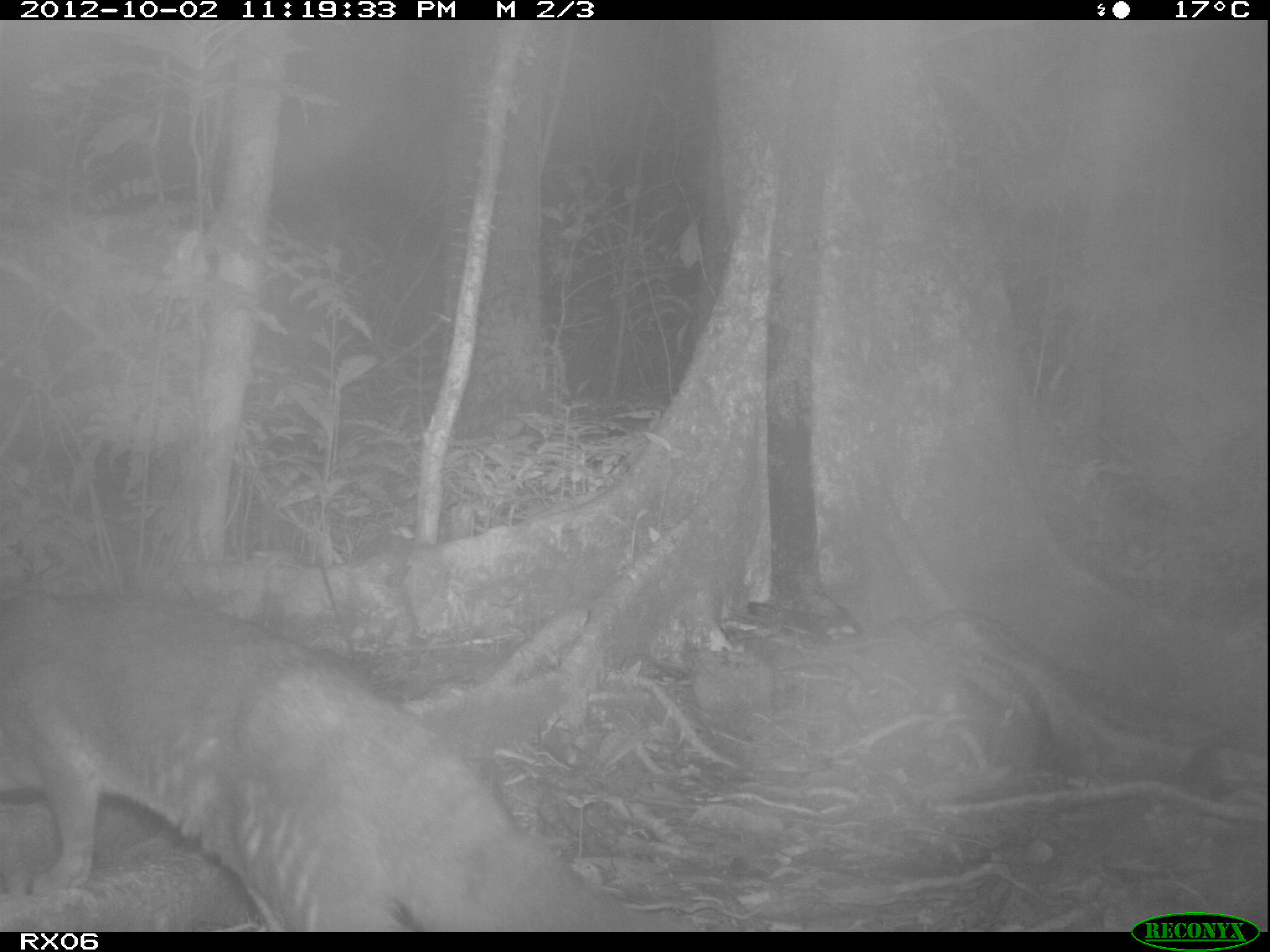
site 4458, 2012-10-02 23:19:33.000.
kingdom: Animalia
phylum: Chordata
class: Mammalia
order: Carnivora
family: Eupleridae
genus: Eupleres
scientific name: Eupleres goudotii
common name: falanouc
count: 1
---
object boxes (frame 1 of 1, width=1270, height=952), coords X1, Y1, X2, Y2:
eupleres goudotii: 1, 592, 688, 930